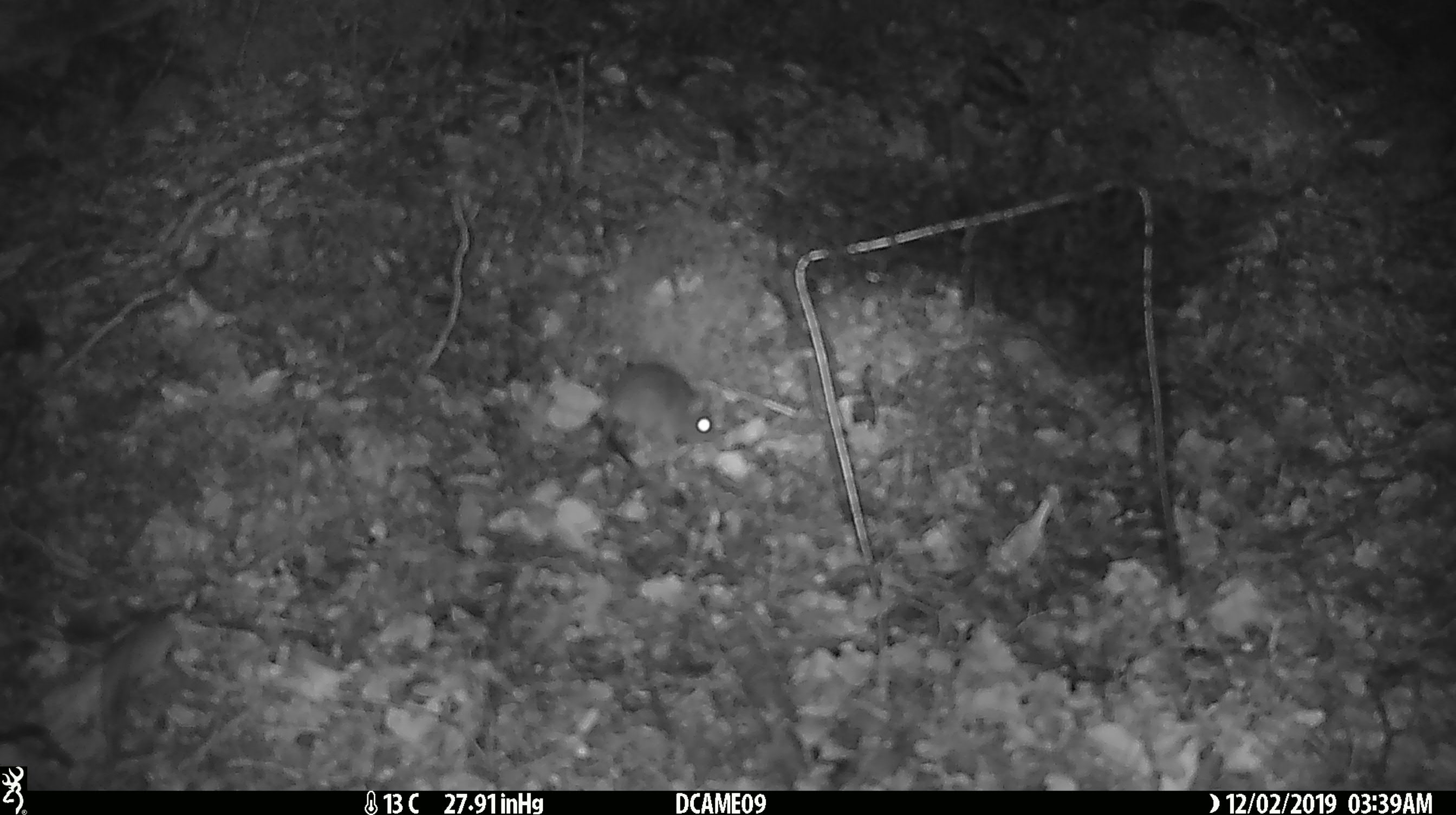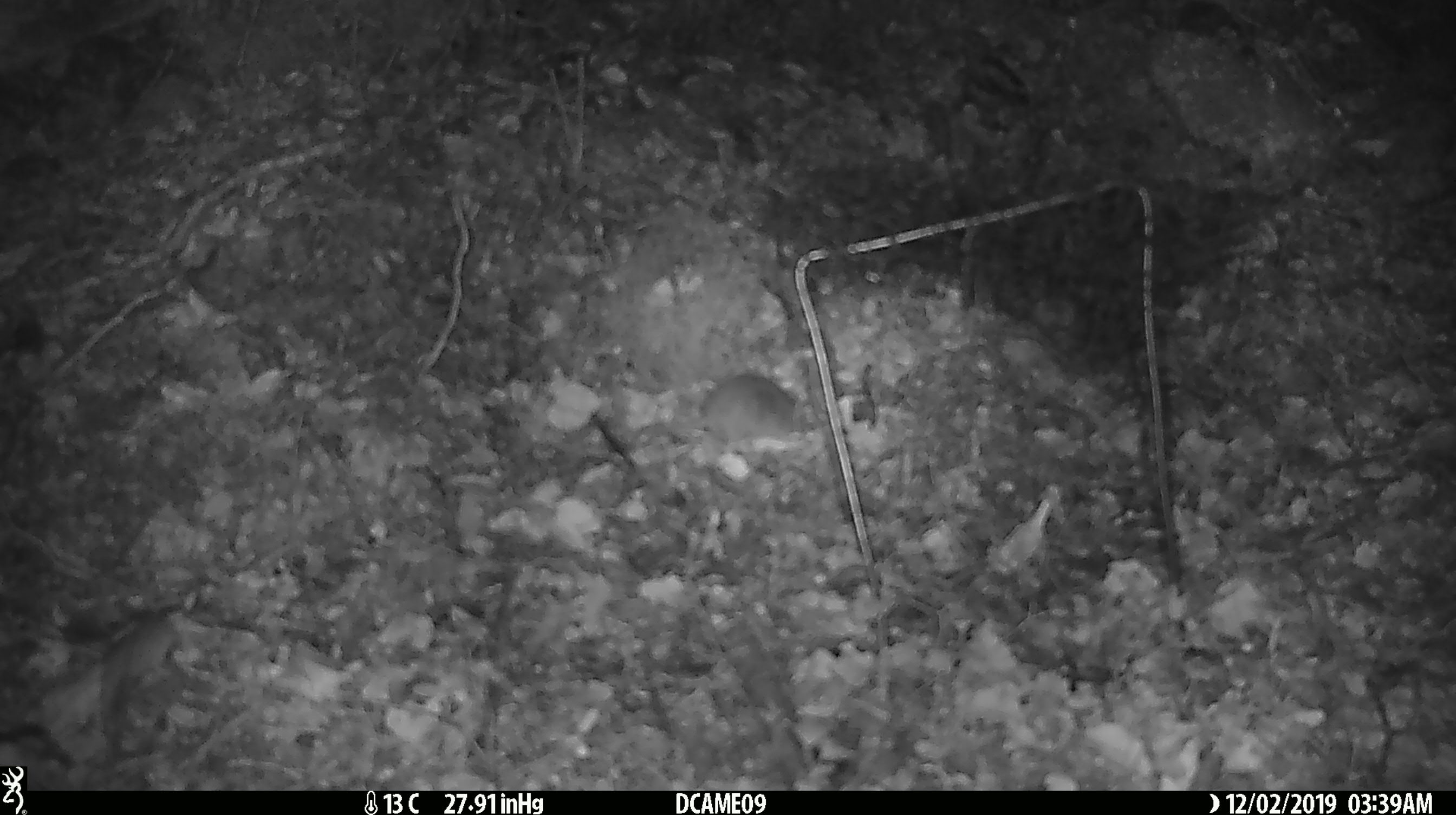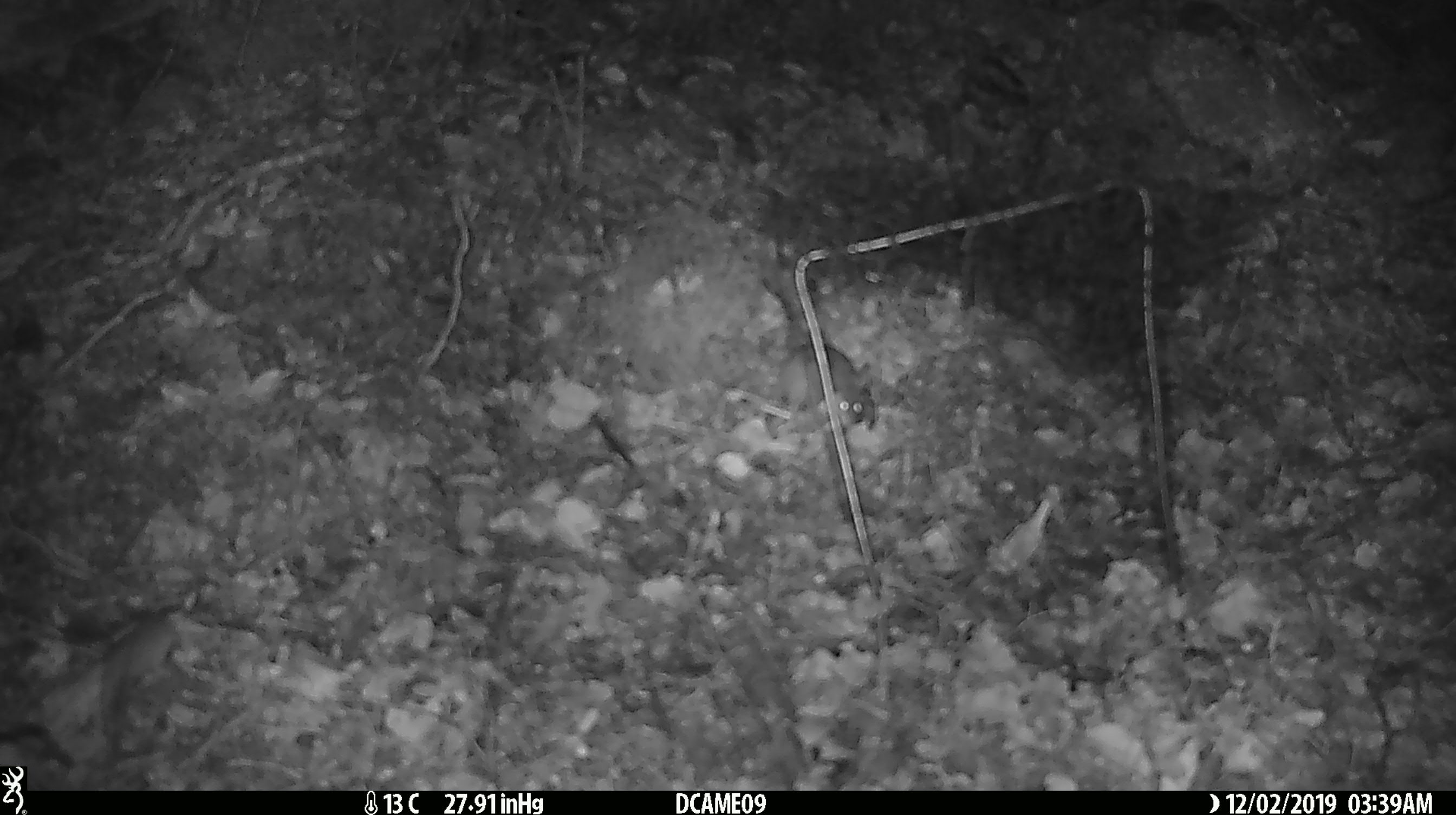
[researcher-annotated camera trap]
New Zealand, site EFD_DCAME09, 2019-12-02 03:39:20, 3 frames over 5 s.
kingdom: Animalia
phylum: Chordata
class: Mammalia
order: Rodentia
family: Muridae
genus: Mus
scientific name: Mus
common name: mouse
Mouse (Mus).